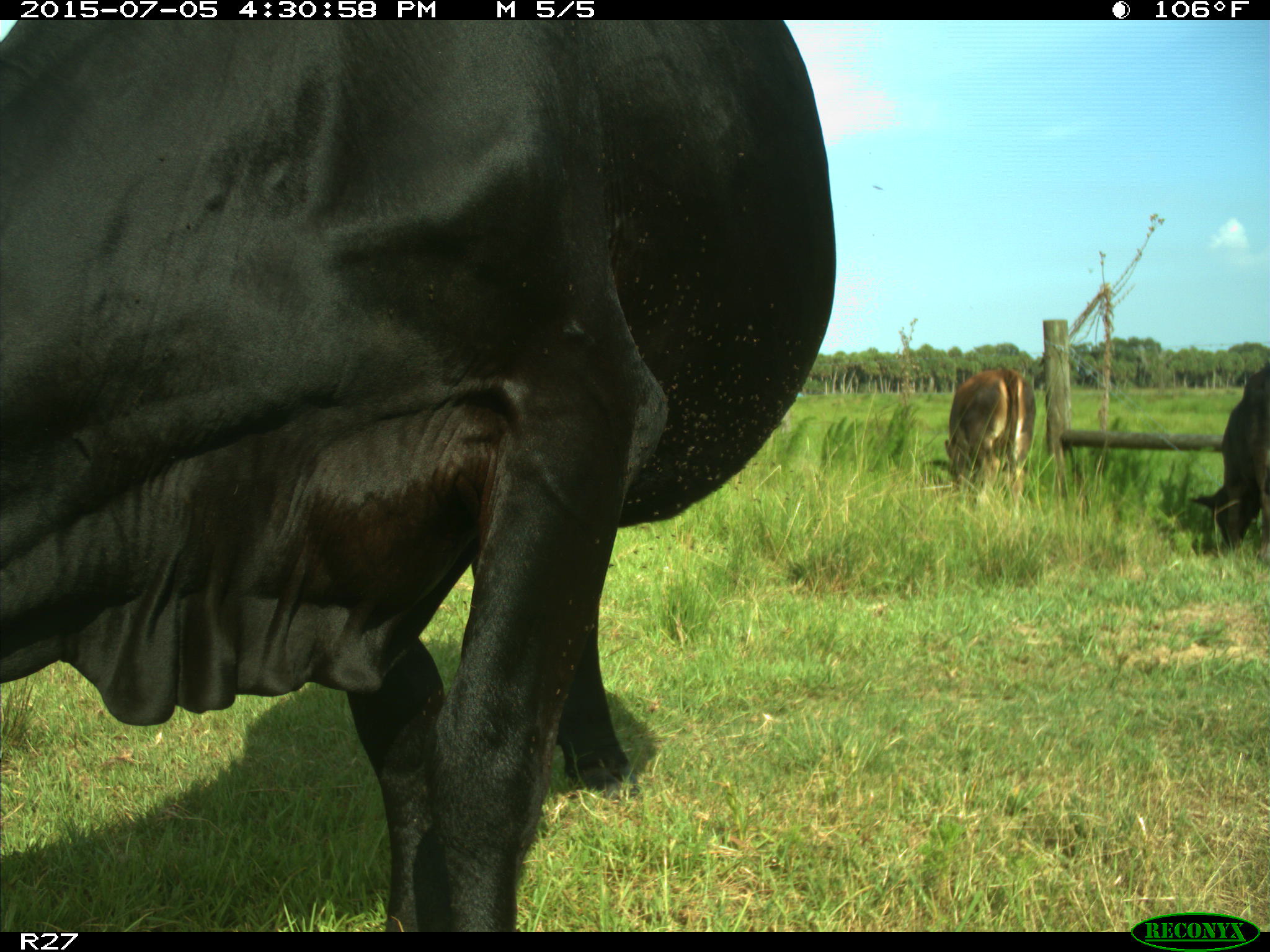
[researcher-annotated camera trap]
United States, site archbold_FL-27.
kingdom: Animalia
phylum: Chordata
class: Mammalia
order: Artiodactyla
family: Bovidae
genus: Bos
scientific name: Bos taurus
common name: domestic cow